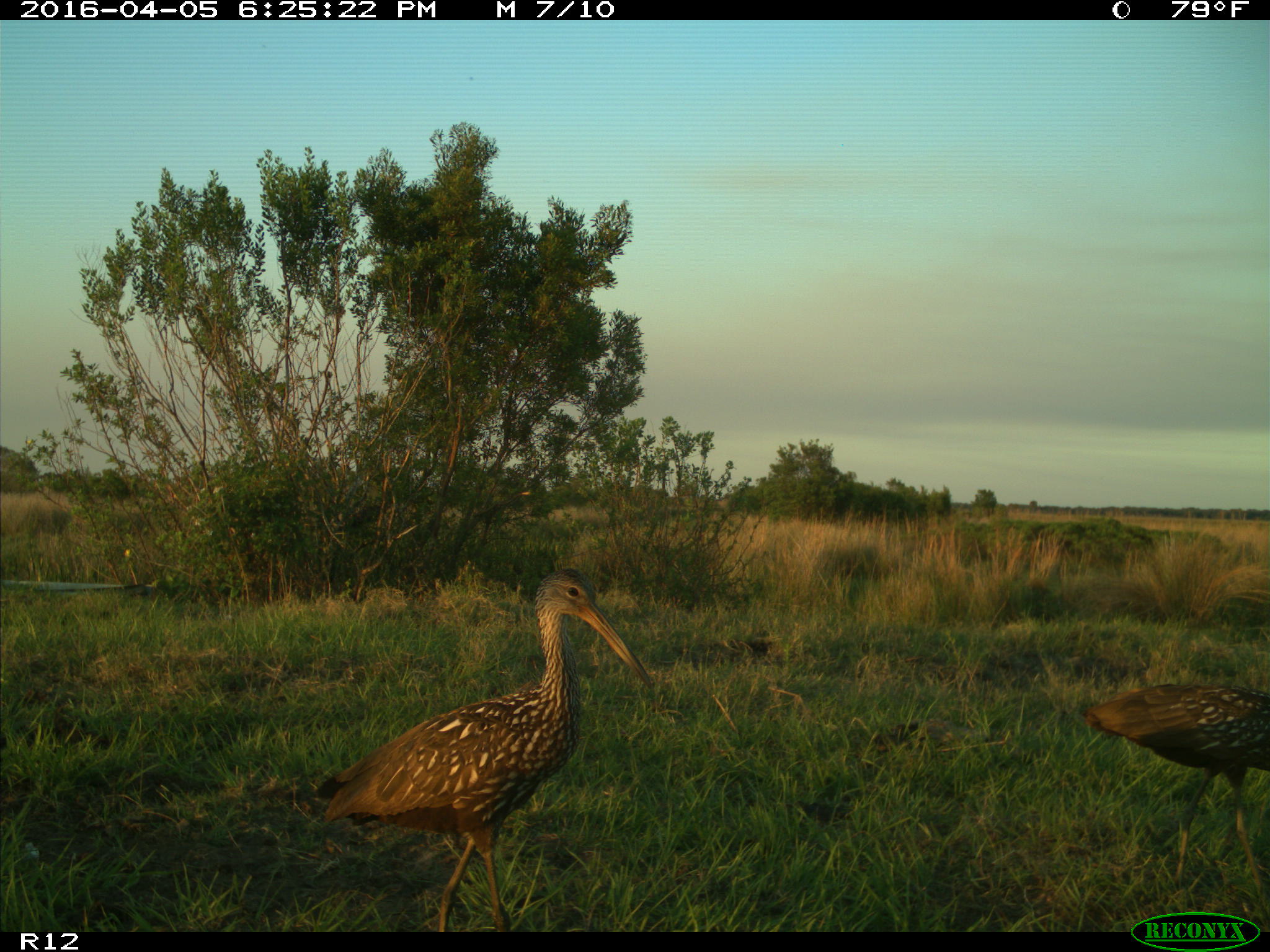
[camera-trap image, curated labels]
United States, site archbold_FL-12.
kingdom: Animalia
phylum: Chordata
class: Aves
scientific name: Aves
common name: birds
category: unidentified bird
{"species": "unidentified bird (birds) (Aves)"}